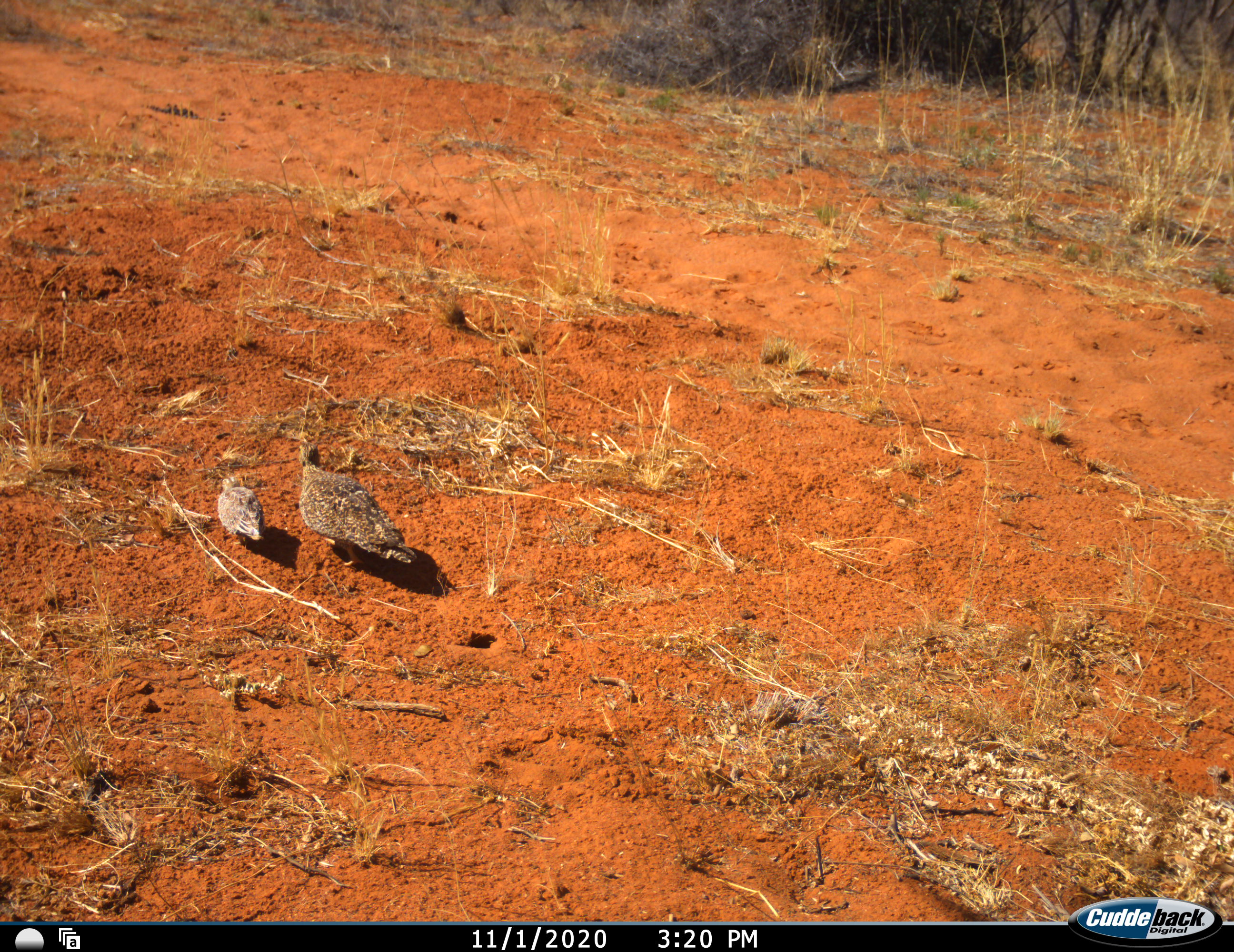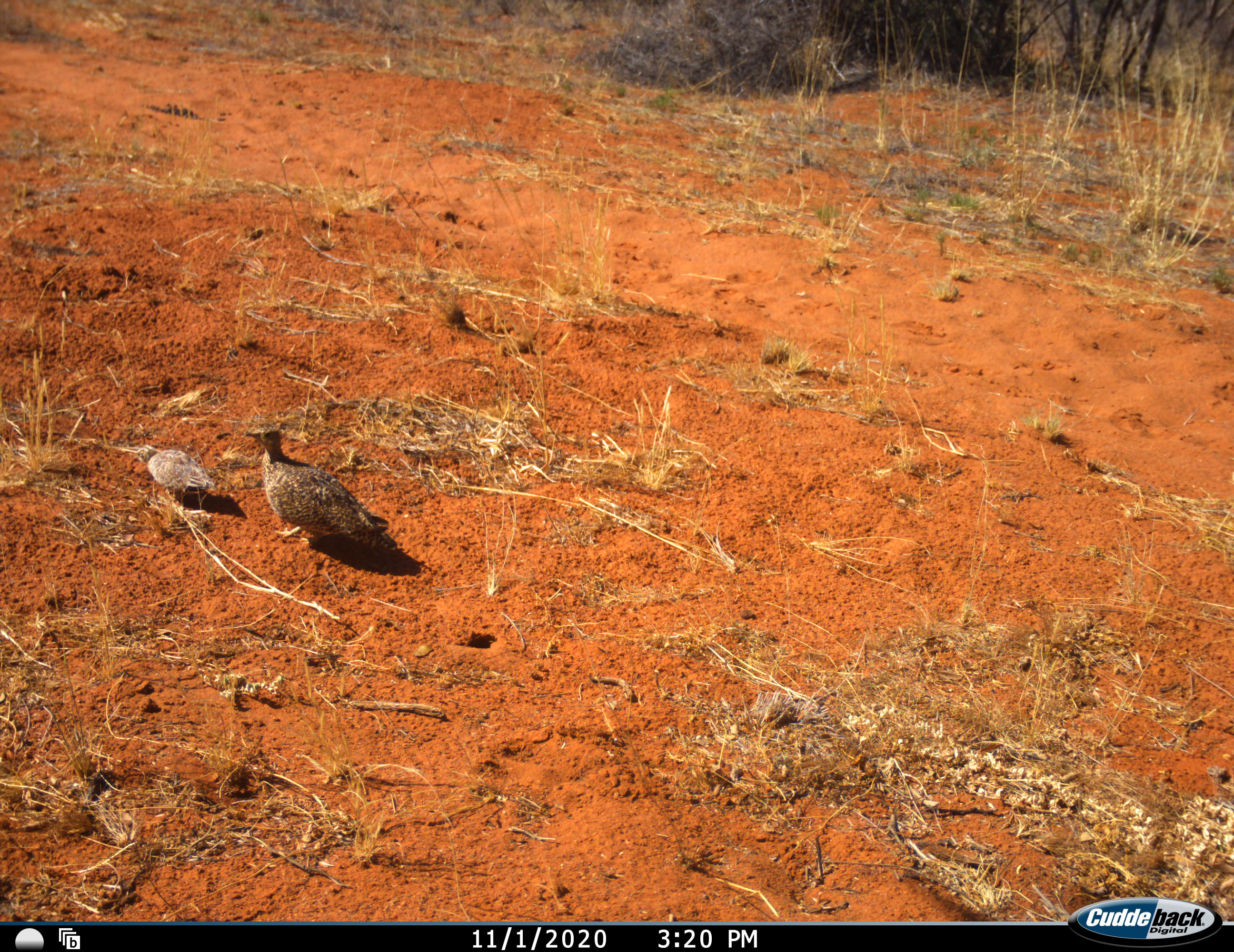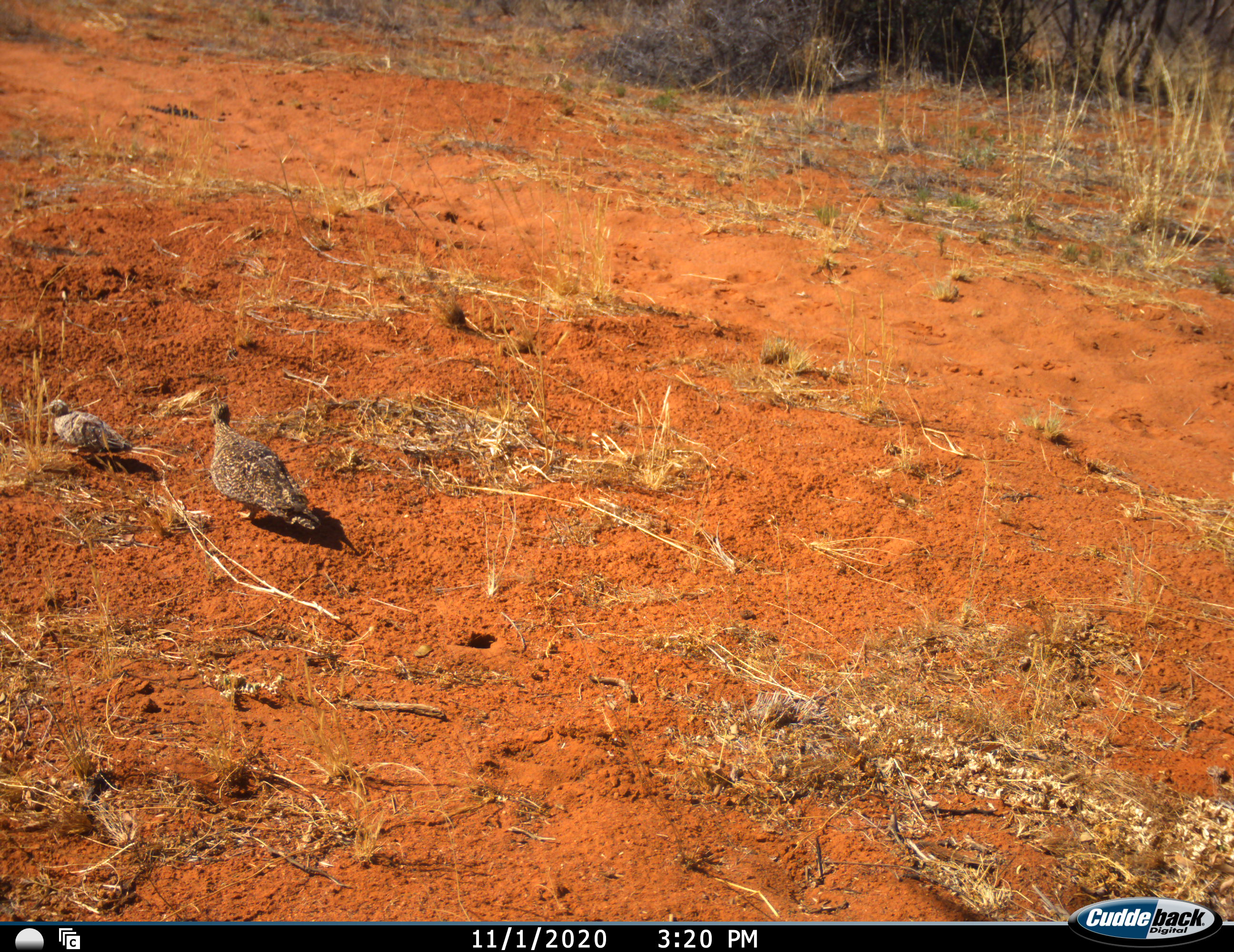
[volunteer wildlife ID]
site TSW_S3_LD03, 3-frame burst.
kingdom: Animalia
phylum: Chordata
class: Aves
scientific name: Aves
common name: bird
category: birdother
Birdother (bird) (Aves), count 2. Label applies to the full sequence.